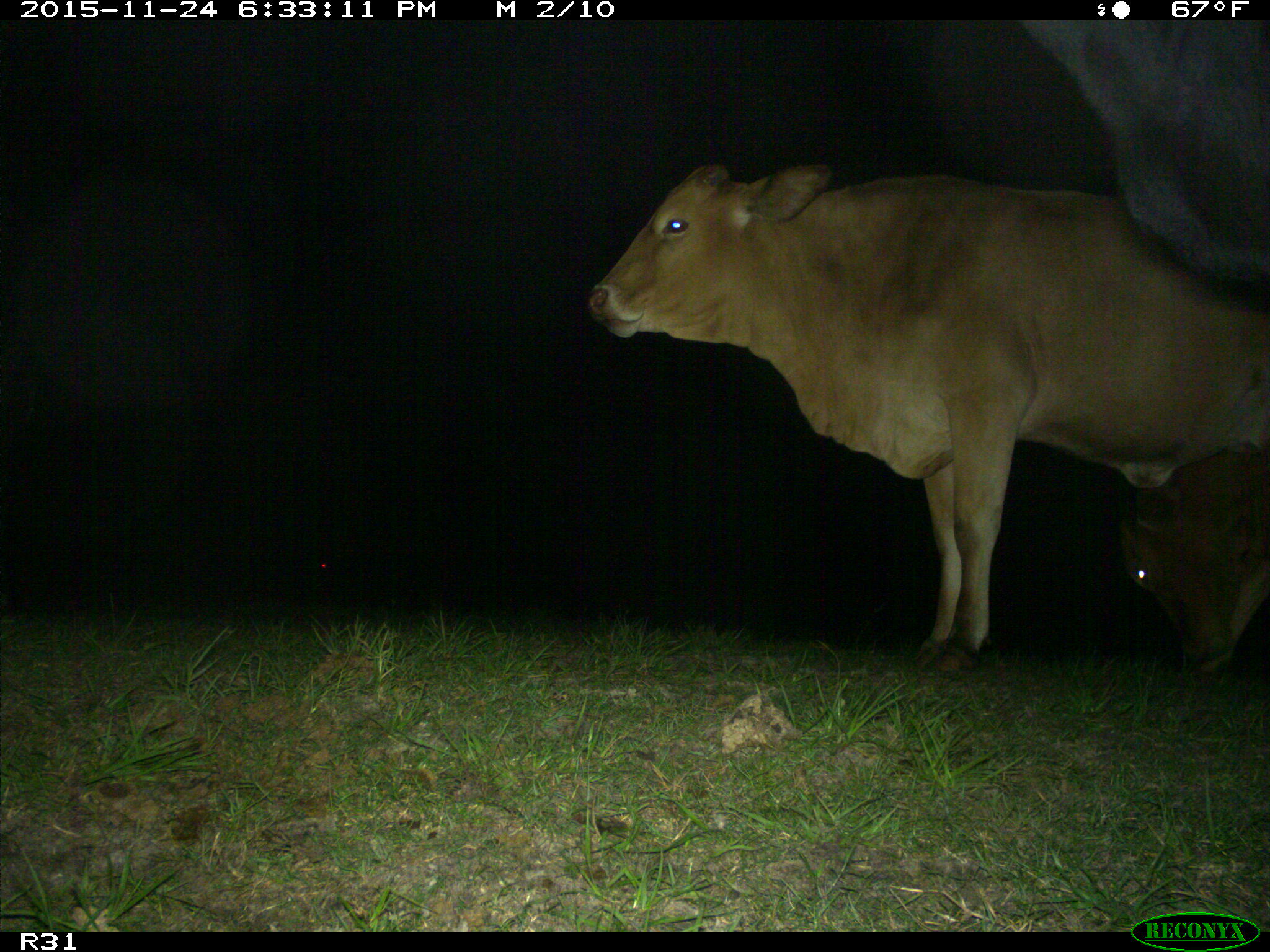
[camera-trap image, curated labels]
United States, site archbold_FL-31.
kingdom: Animalia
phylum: Chordata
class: Mammalia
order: Artiodactyla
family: Bovidae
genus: Bos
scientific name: Bos taurus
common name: domestic cow